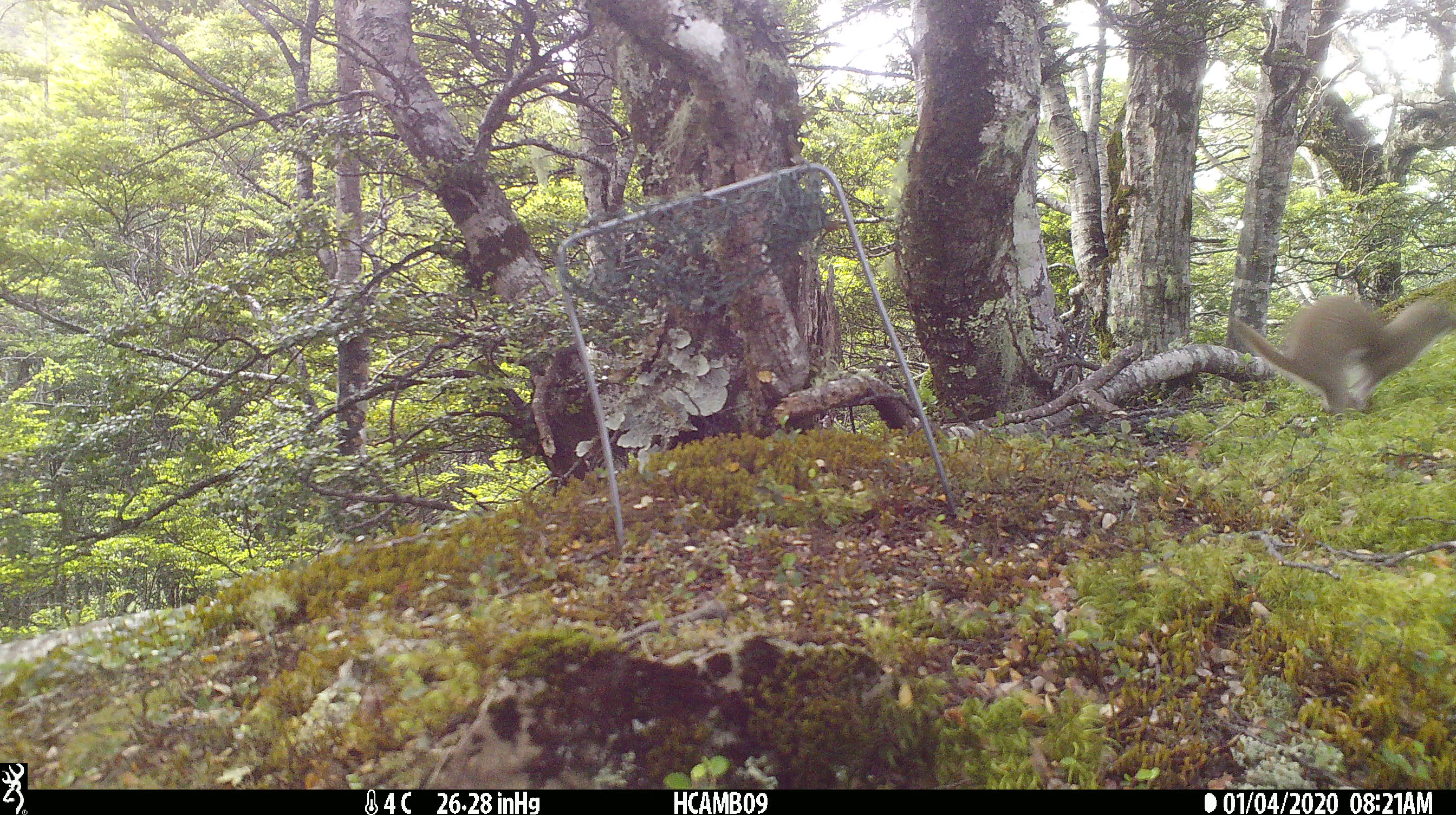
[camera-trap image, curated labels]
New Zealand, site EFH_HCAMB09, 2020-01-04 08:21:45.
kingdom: Animalia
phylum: Chordata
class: Mammalia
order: Carnivora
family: Mustelidae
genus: Mustela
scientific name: Mustela nivalis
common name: least weasel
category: weasel